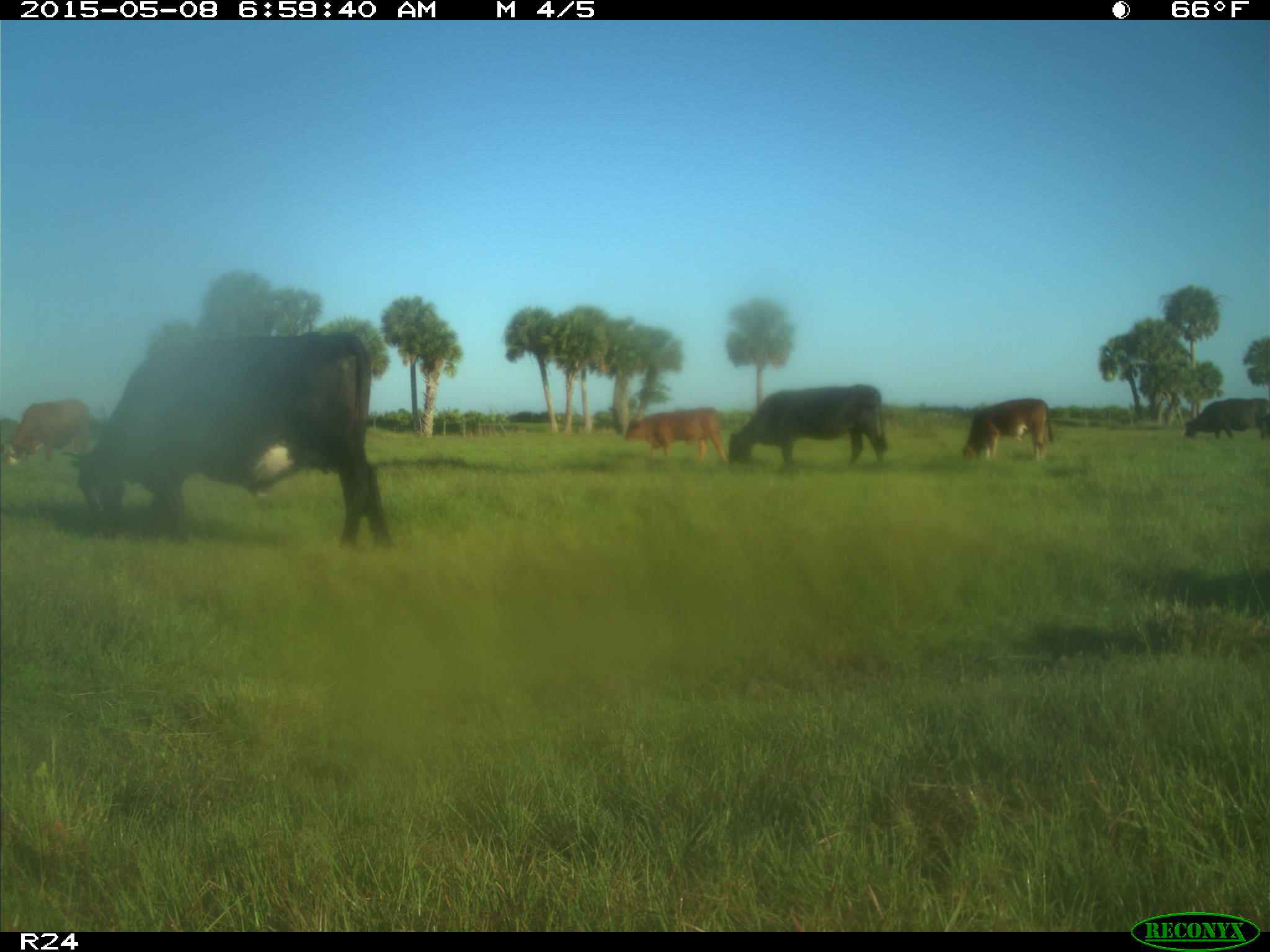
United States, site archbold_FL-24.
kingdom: Animalia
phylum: Chordata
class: Mammalia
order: Artiodactyla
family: Bovidae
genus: Bos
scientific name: Bos taurus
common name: domestic cow